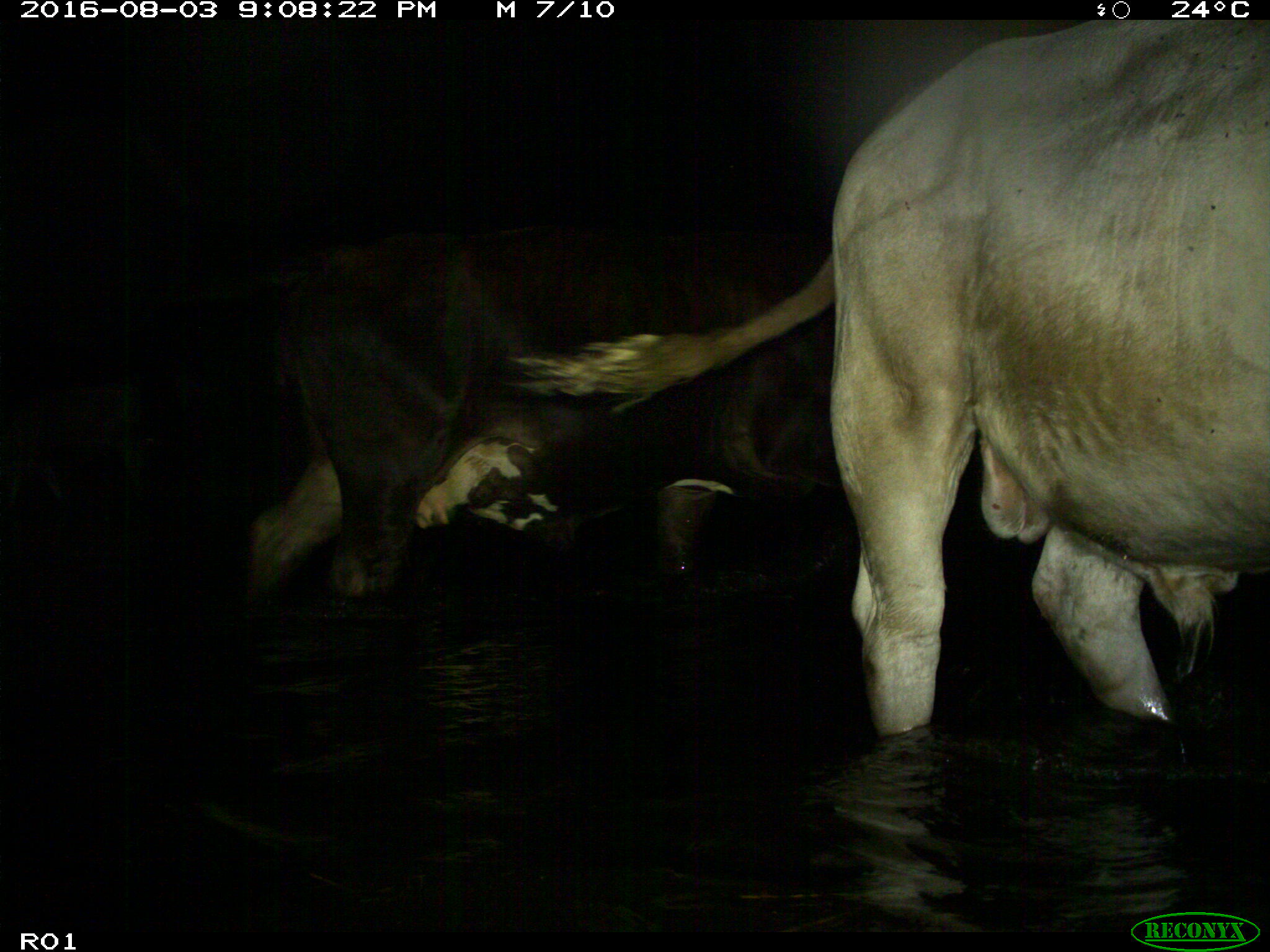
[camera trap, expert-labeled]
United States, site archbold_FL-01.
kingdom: Animalia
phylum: Chordata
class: Mammalia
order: Artiodactyla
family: Bovidae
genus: Bos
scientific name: Bos taurus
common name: domestic cow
Bos taurus (domestic cow).